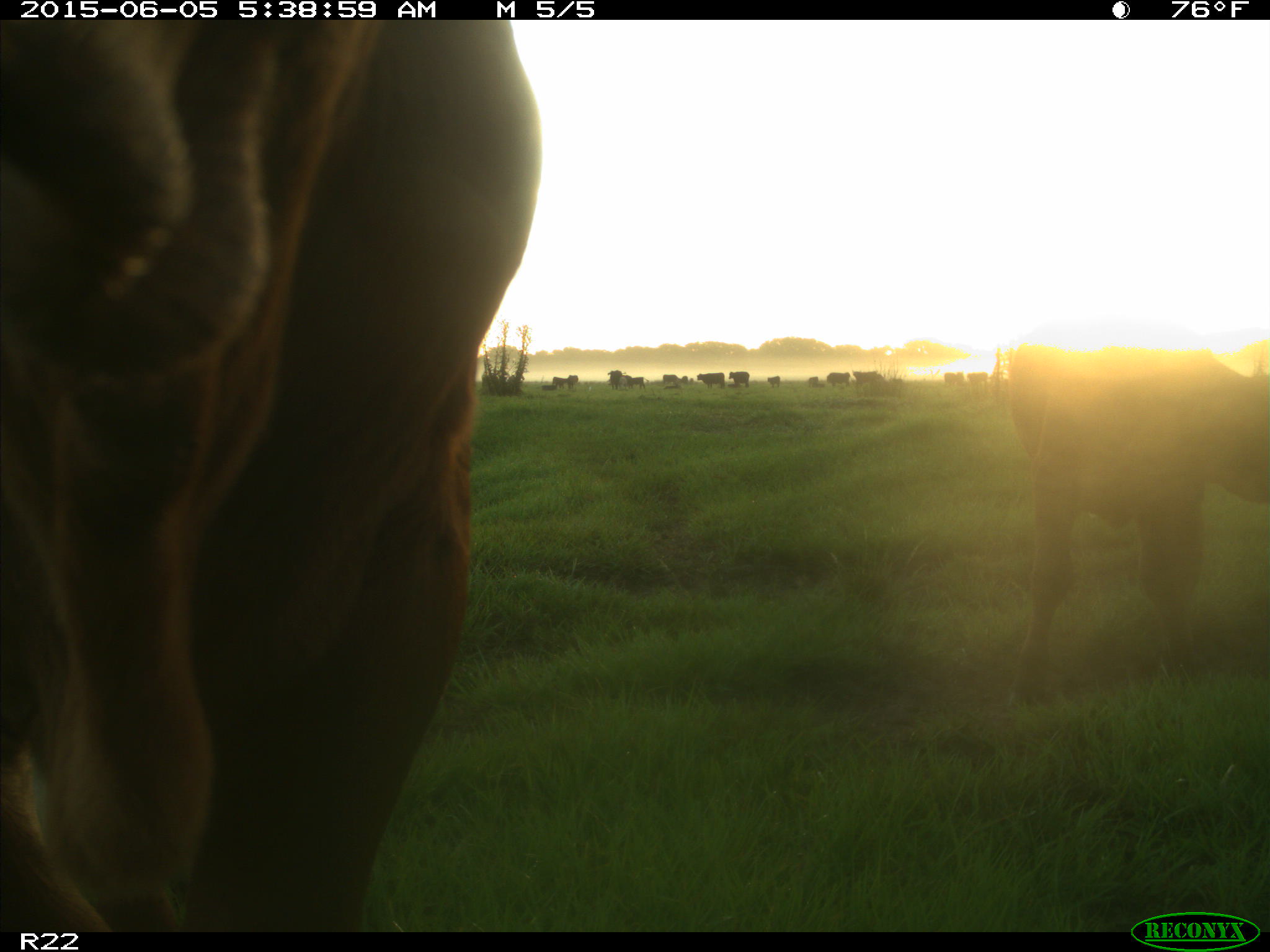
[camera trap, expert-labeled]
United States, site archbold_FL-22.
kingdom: Animalia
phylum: Chordata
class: Mammalia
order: Artiodactyla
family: Bovidae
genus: Bos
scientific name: Bos taurus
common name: domestic cow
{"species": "Bos taurus (domestic cow)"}